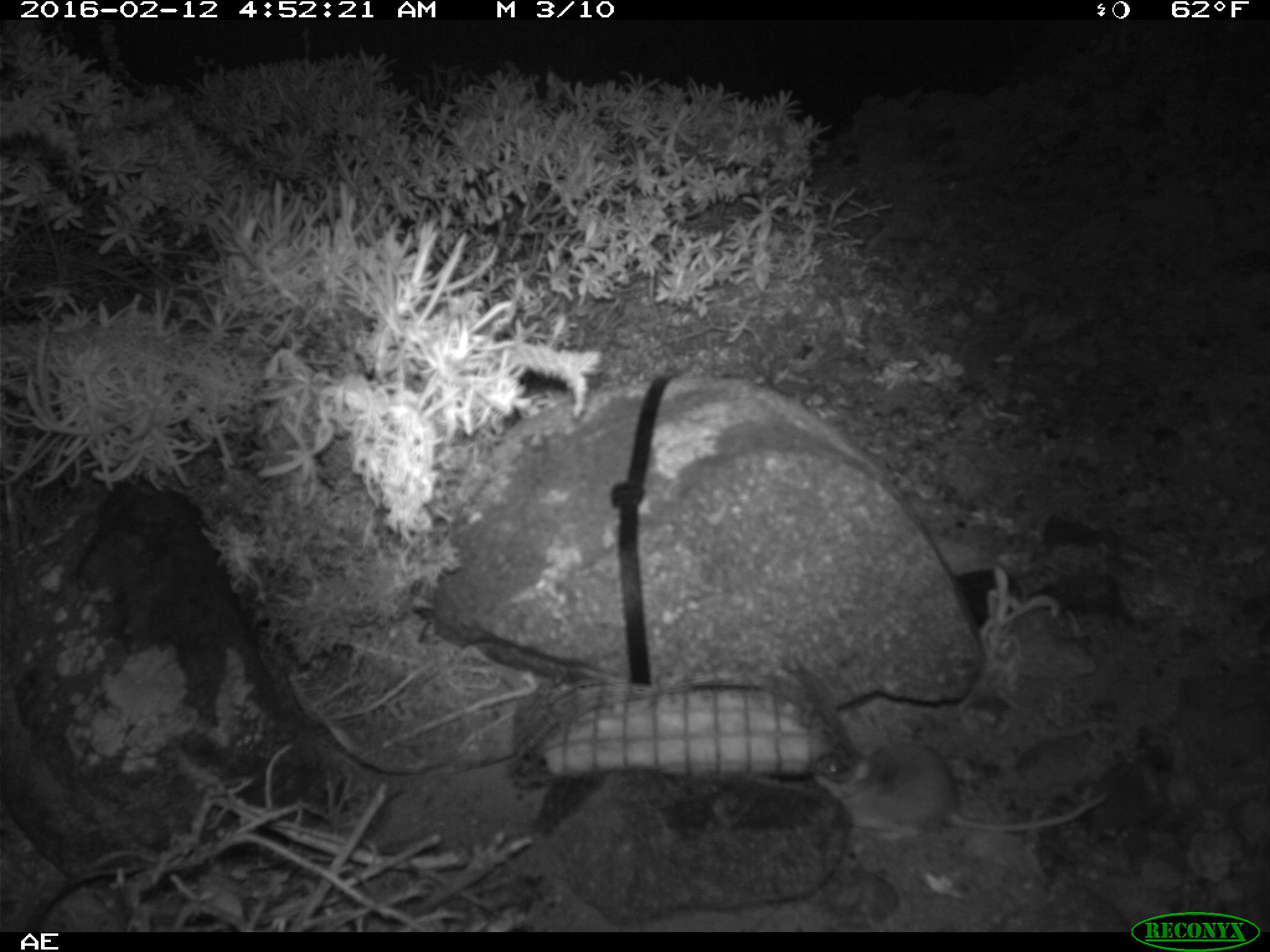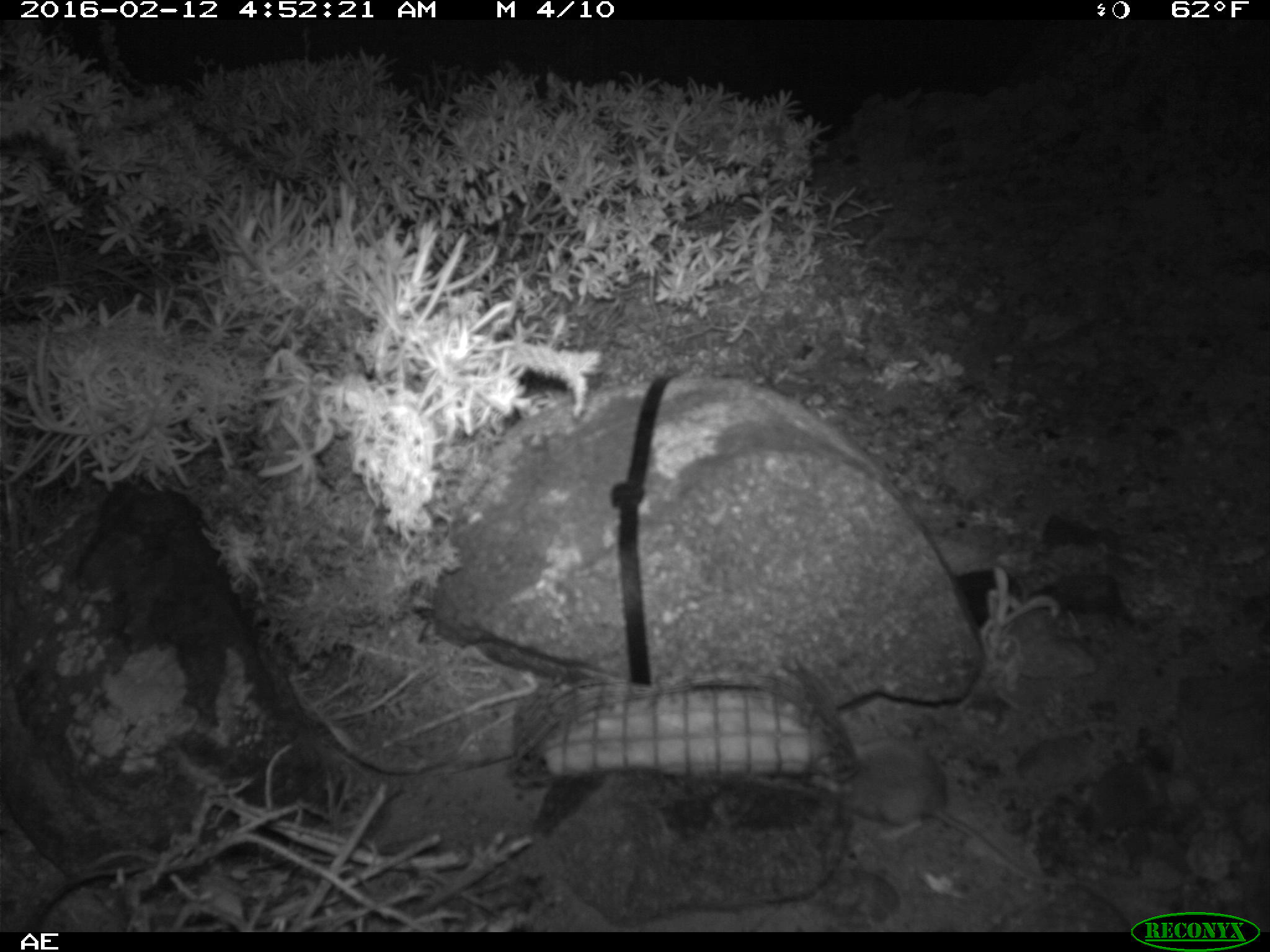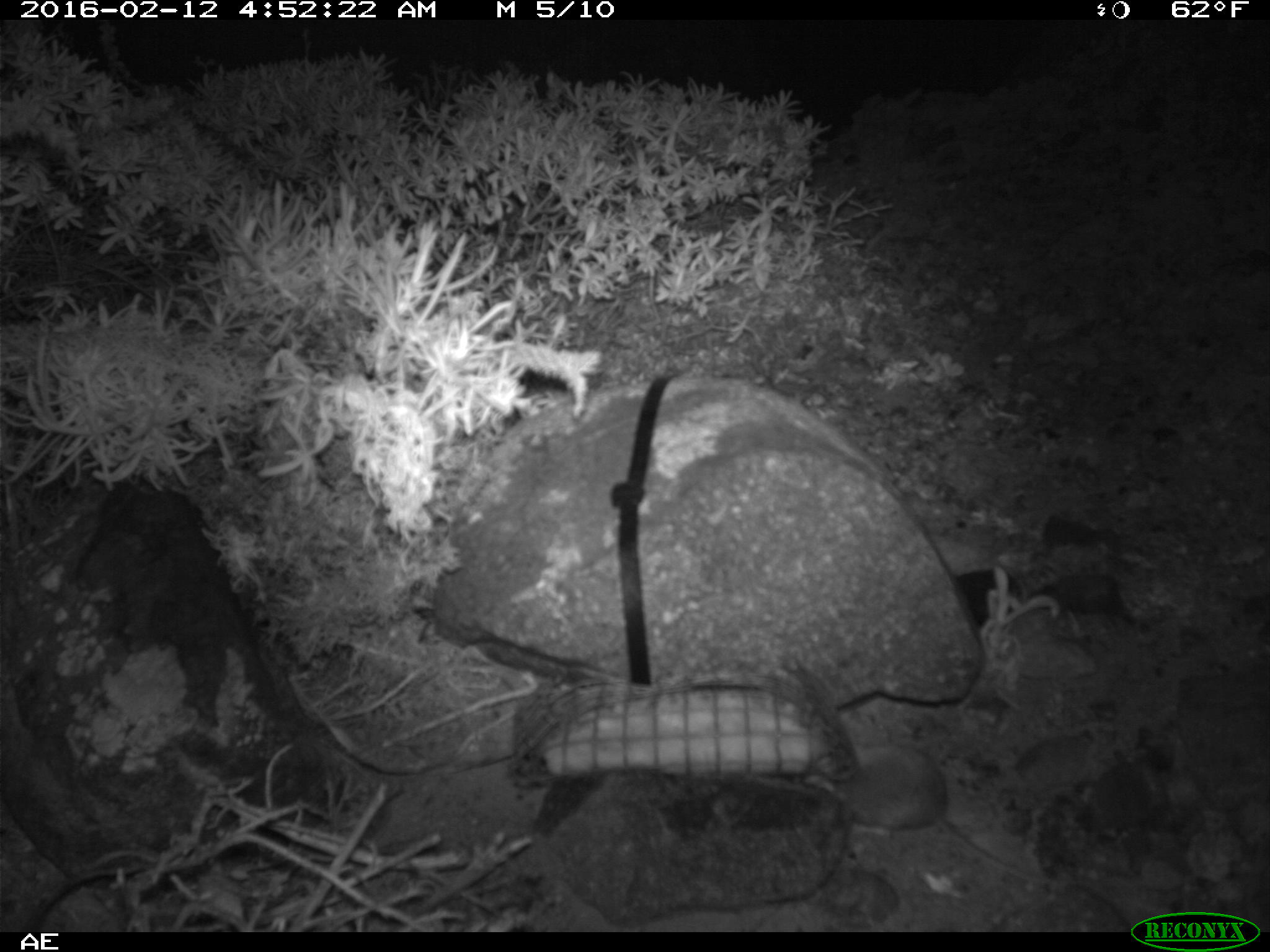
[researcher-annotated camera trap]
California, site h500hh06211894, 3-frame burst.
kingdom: Animalia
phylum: Chordata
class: Mammalia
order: Rodentia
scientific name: Rodentia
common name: rodent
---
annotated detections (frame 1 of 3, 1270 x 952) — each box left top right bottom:
rodent: 810 743 1109 836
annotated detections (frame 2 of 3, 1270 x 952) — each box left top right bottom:
rodent: 809 738 1036 880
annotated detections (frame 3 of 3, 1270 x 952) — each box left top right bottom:
rodent: 812 740 1052 883